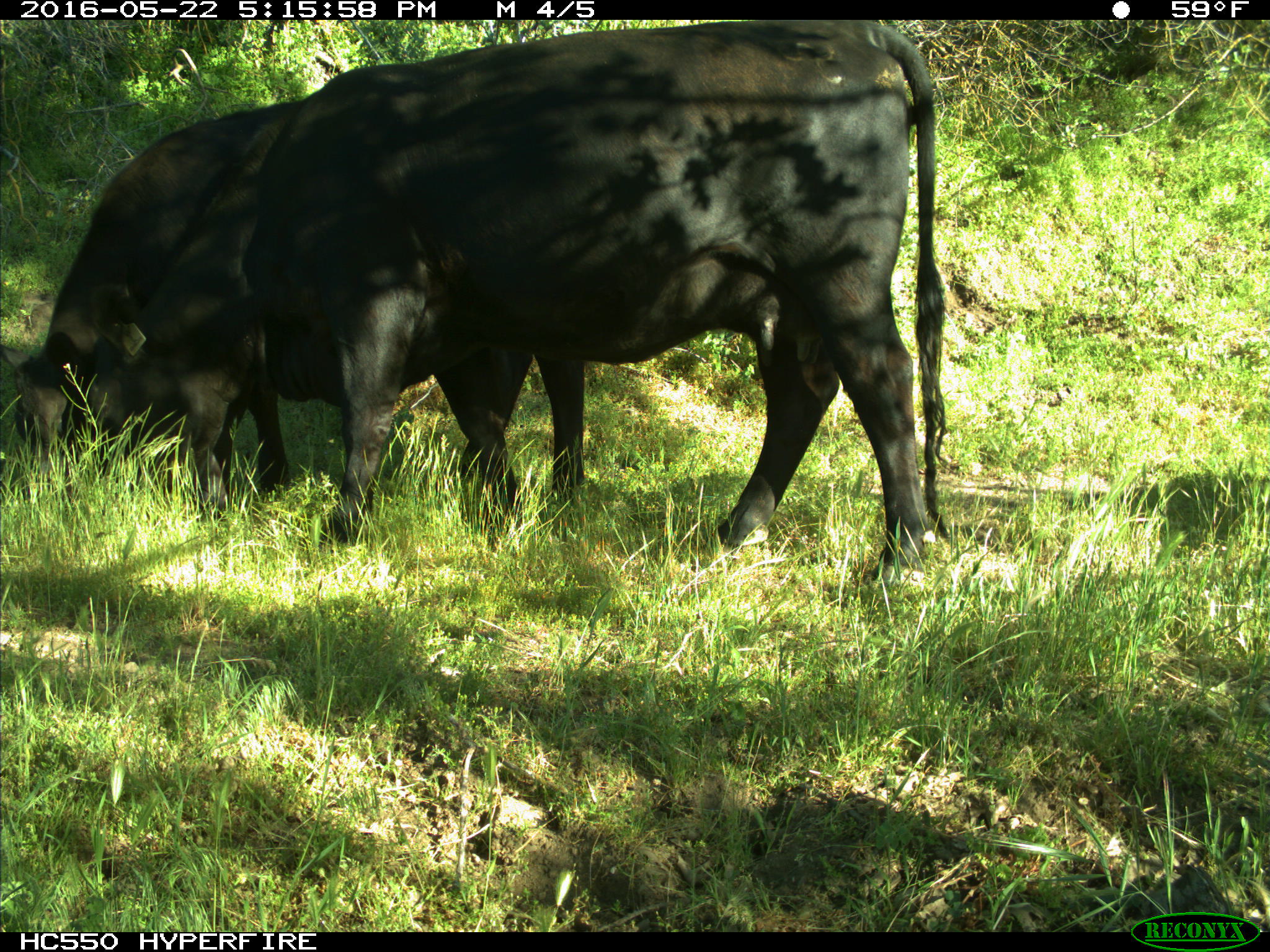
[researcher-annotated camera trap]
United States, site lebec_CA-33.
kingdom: Animalia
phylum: Chordata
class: Mammalia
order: Artiodactyla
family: Bovidae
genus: Bos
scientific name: Bos taurus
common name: domestic cow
Bos taurus (domestic cow).